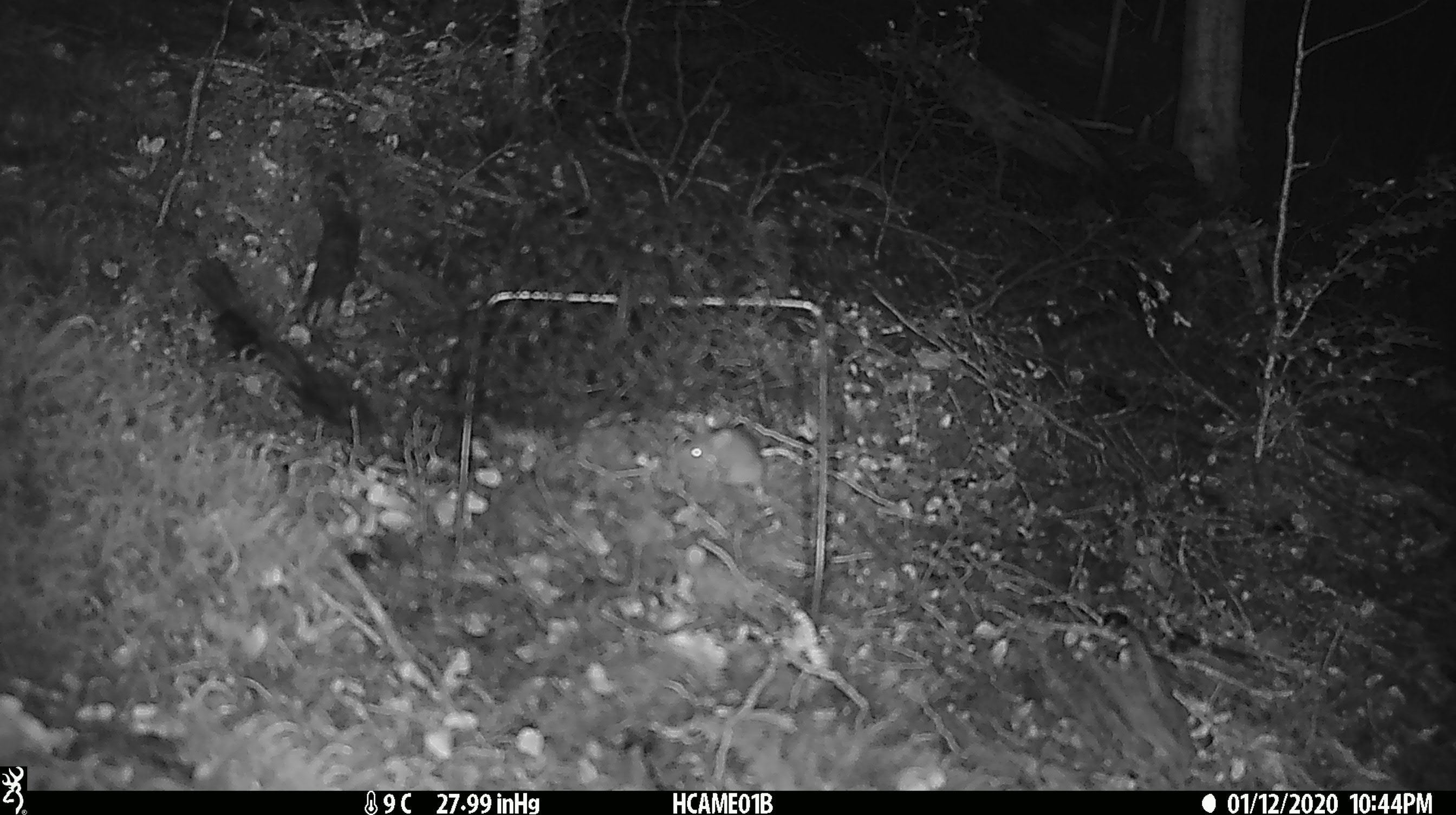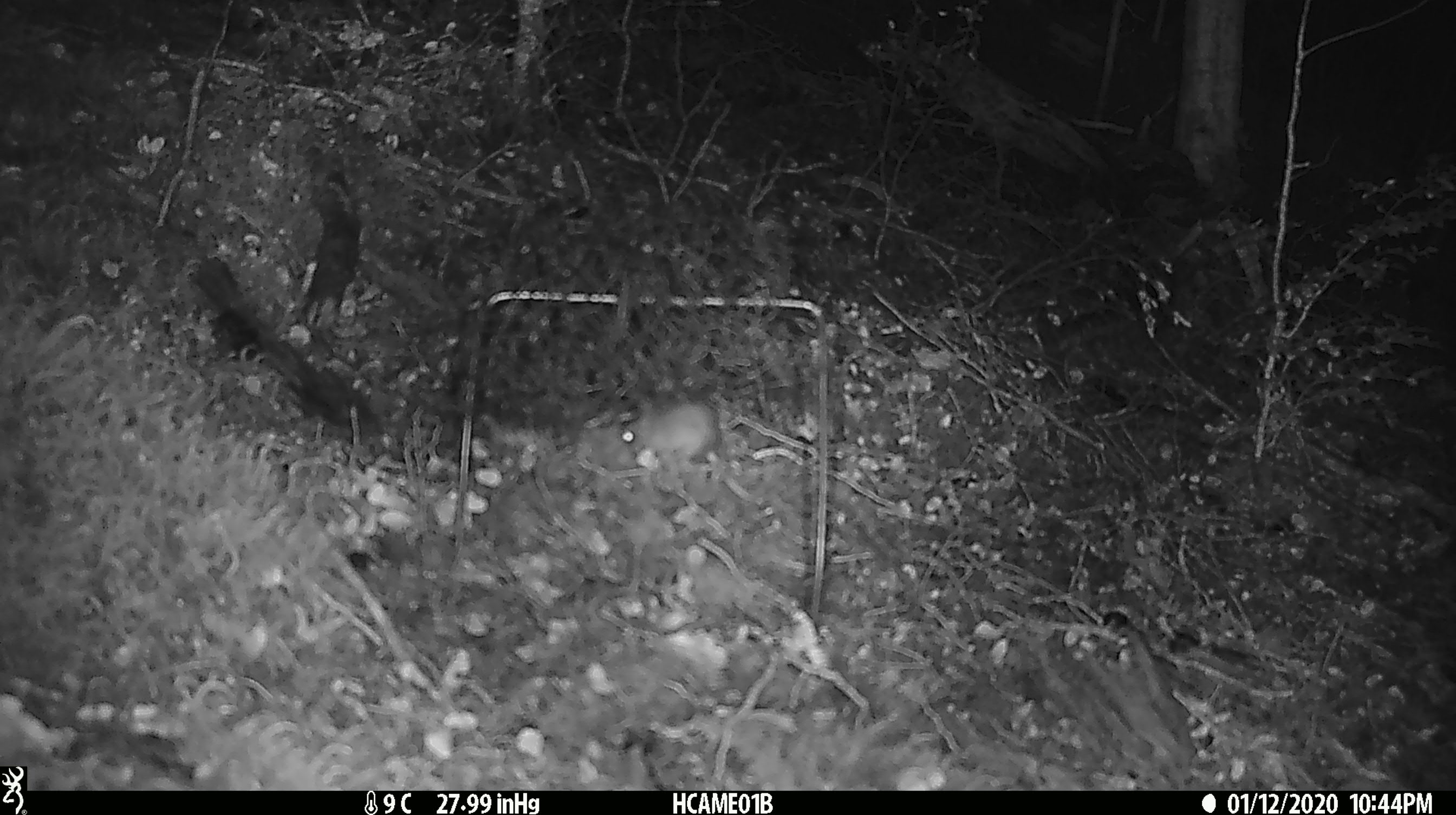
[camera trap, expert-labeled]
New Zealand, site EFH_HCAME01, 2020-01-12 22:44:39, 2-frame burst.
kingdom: Animalia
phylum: Chordata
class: Mammalia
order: Rodentia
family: Muridae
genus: Mus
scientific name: Mus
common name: mouse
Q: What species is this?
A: Mouse (Mus).